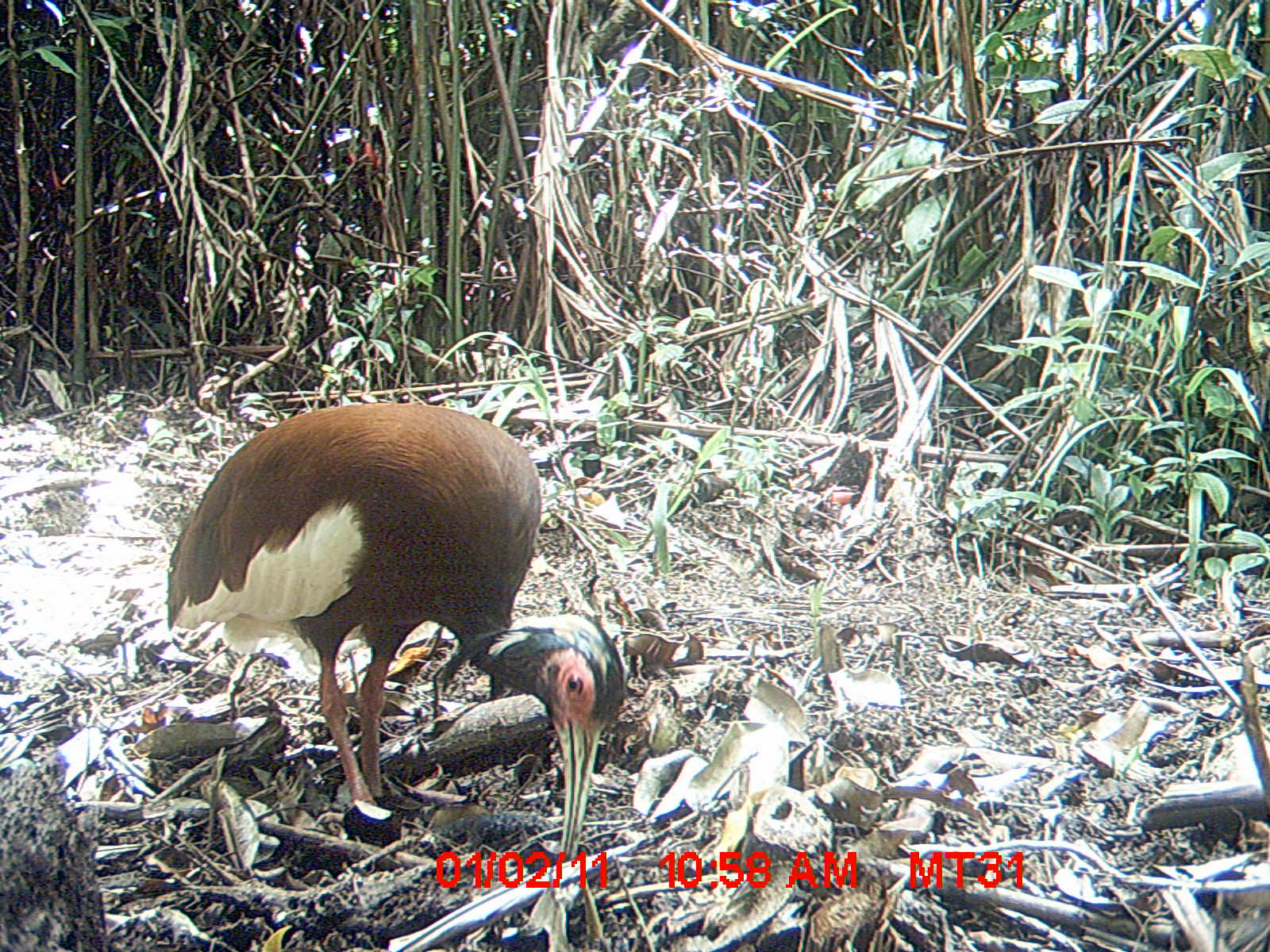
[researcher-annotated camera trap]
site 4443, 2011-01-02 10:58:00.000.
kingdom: Animalia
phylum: Chordata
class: Aves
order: Pelecaniformes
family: Threskiornithidae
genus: Lophotibis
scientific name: Lophotibis cristata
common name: madagascan ibis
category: lophotibis cristataa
Lophotibis cristataa (madagascan ibis) (Lophotibis cristata), count 1.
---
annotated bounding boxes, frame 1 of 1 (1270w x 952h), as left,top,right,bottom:
lophotibis cristataa: 161,398,625,860